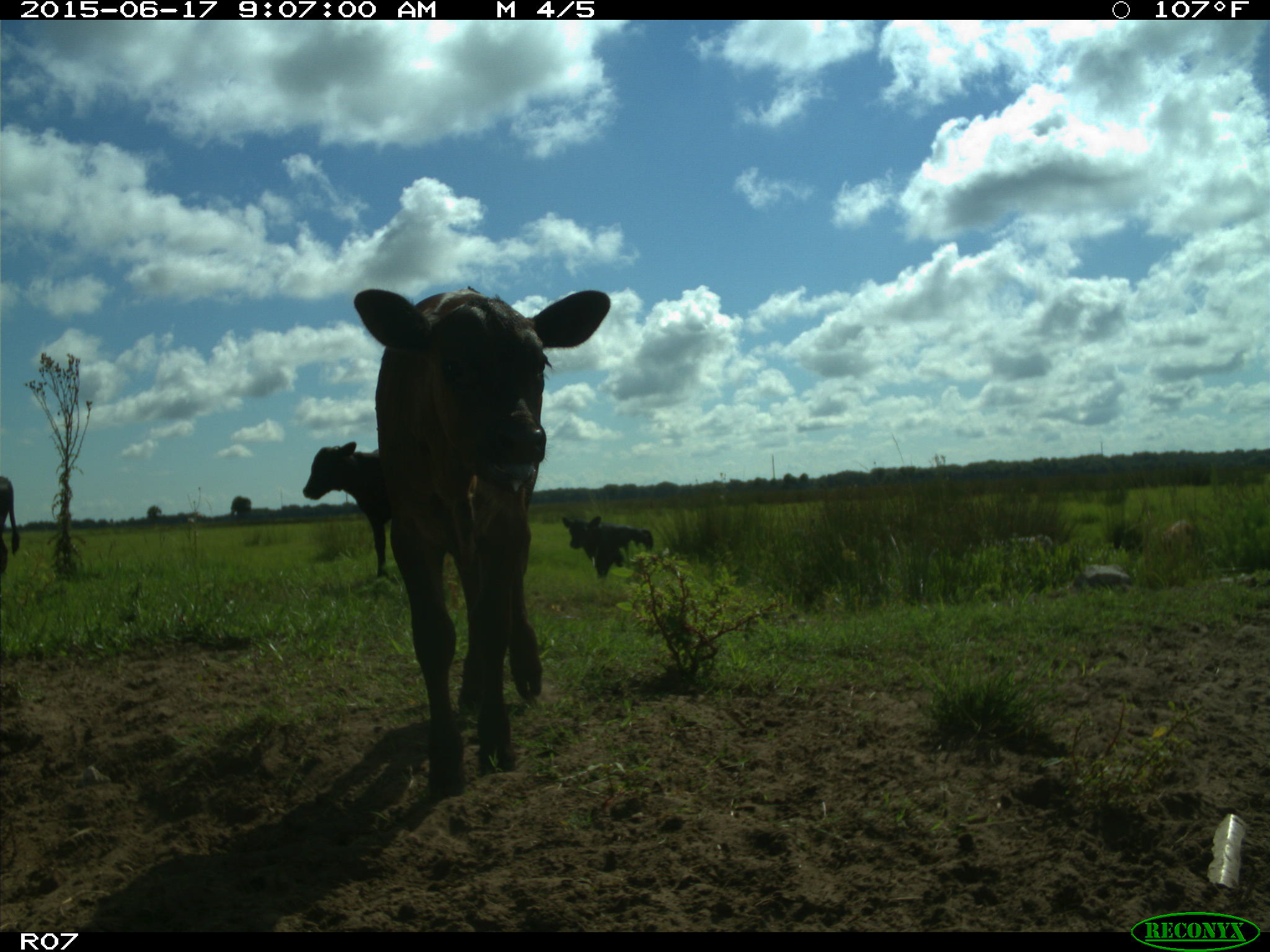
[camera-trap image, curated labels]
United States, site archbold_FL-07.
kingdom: Animalia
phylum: Chordata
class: Mammalia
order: Artiodactyla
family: Bovidae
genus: Bos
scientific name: Bos taurus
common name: domestic cow